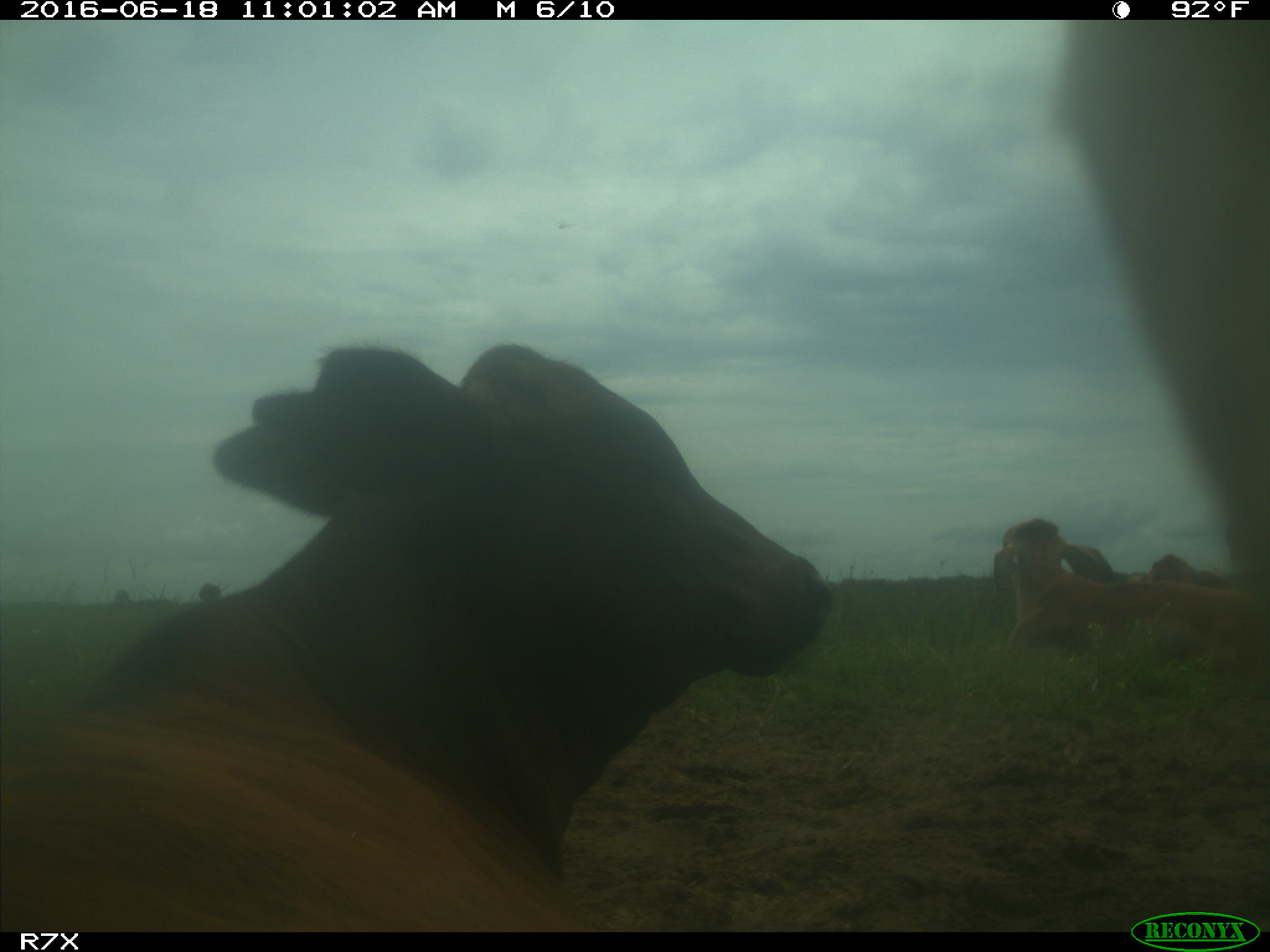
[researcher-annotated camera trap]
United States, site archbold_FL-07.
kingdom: Animalia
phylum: Chordata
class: Mammalia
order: Artiodactyla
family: Bovidae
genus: Bos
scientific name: Bos taurus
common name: domestic cow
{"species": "Bos taurus (domestic cow)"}